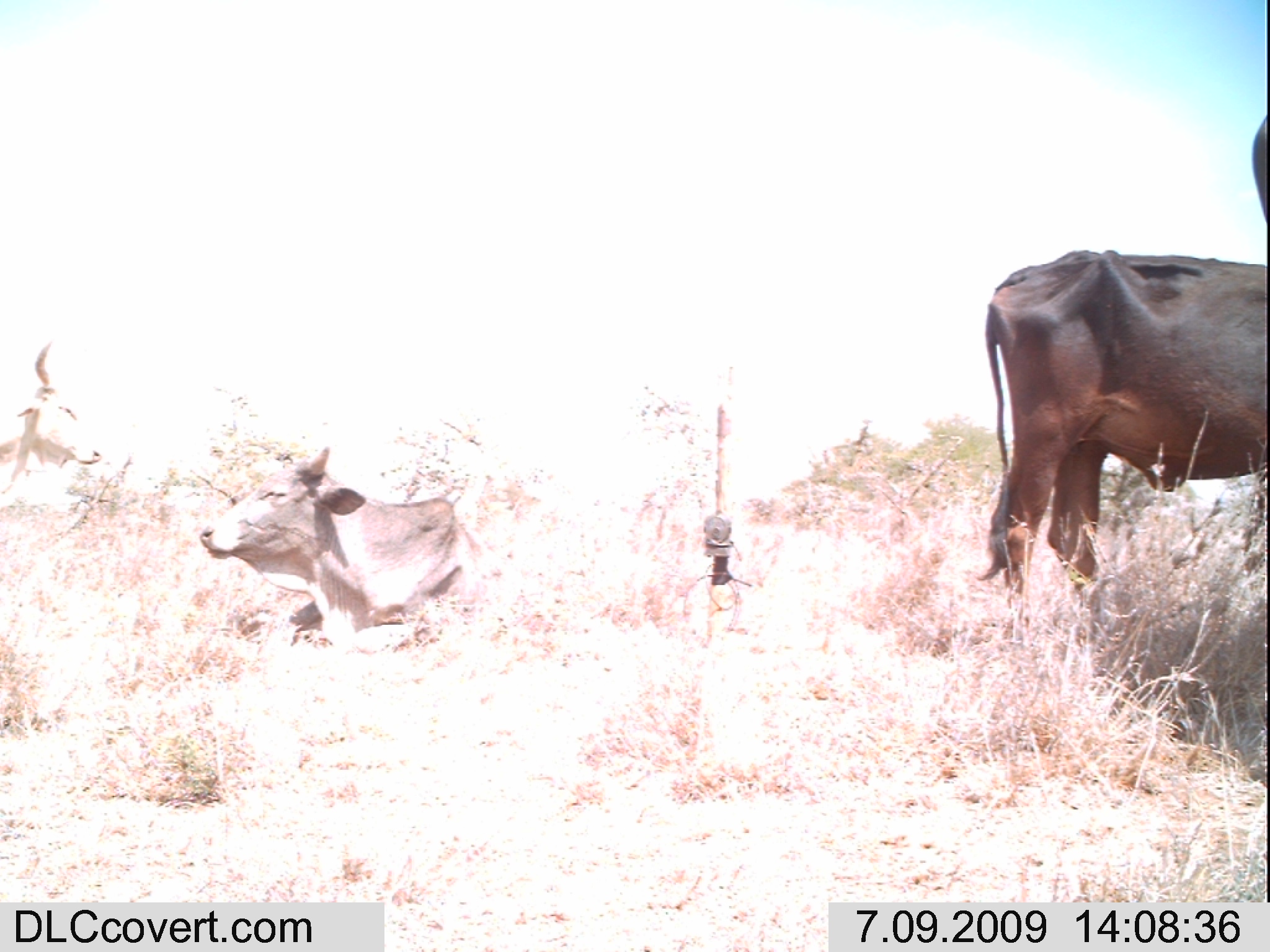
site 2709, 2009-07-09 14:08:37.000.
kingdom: Animalia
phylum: Chordata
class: Mammalia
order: Artiodactyla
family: Bovidae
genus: Bos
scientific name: Bos taurus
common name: domestic cattle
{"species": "Bos taurus (domestic cattle)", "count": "4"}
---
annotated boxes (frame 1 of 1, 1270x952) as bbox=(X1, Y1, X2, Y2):
bos taurus: bbox=(971, 245, 1267, 603); bbox=(197, 445, 485, 647); bbox=(1, 340, 102, 493)